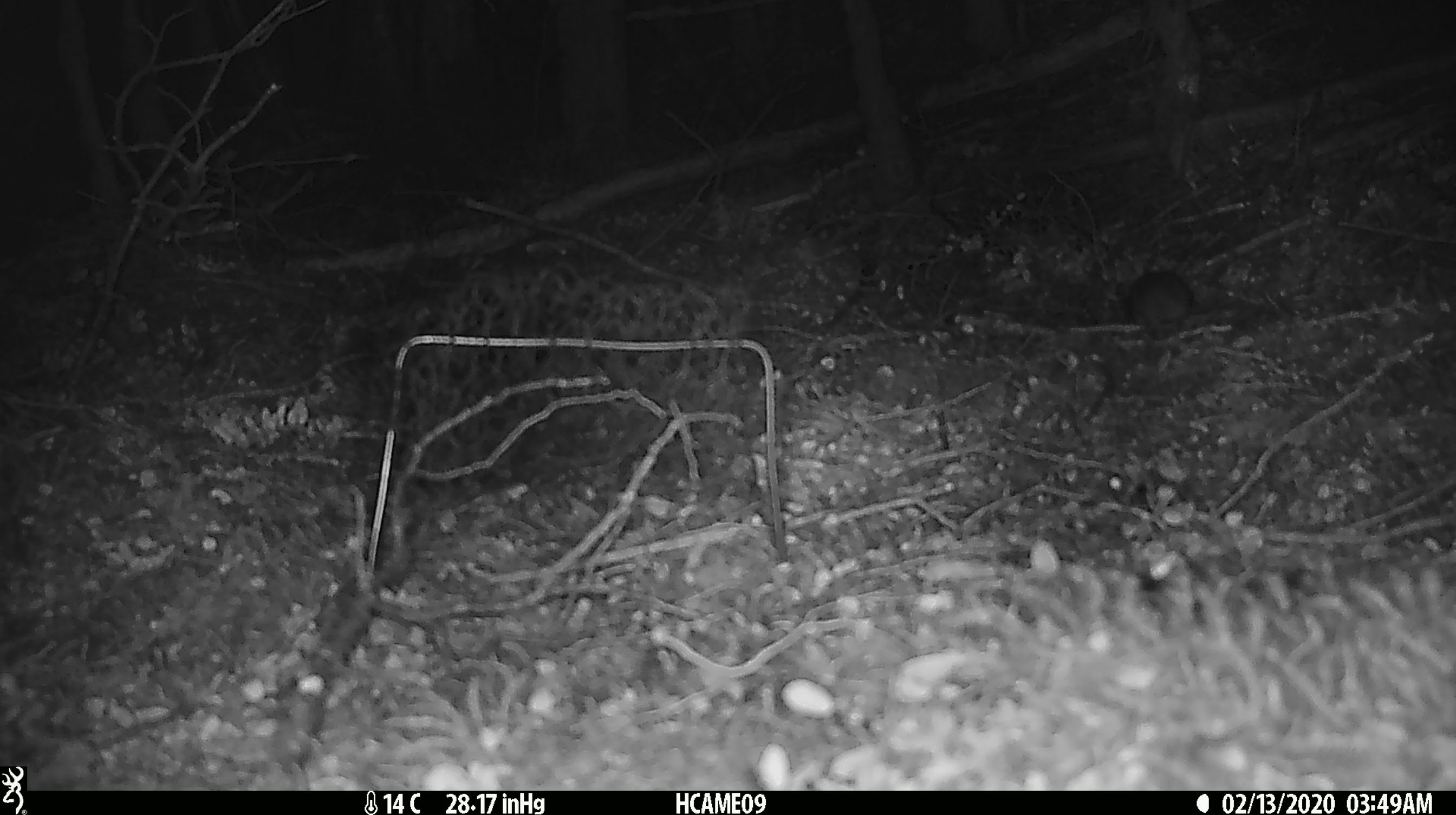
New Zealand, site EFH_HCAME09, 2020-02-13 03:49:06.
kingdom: Animalia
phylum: Chordata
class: Mammalia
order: Rodentia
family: Muridae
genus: Mus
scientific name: Mus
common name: mouse